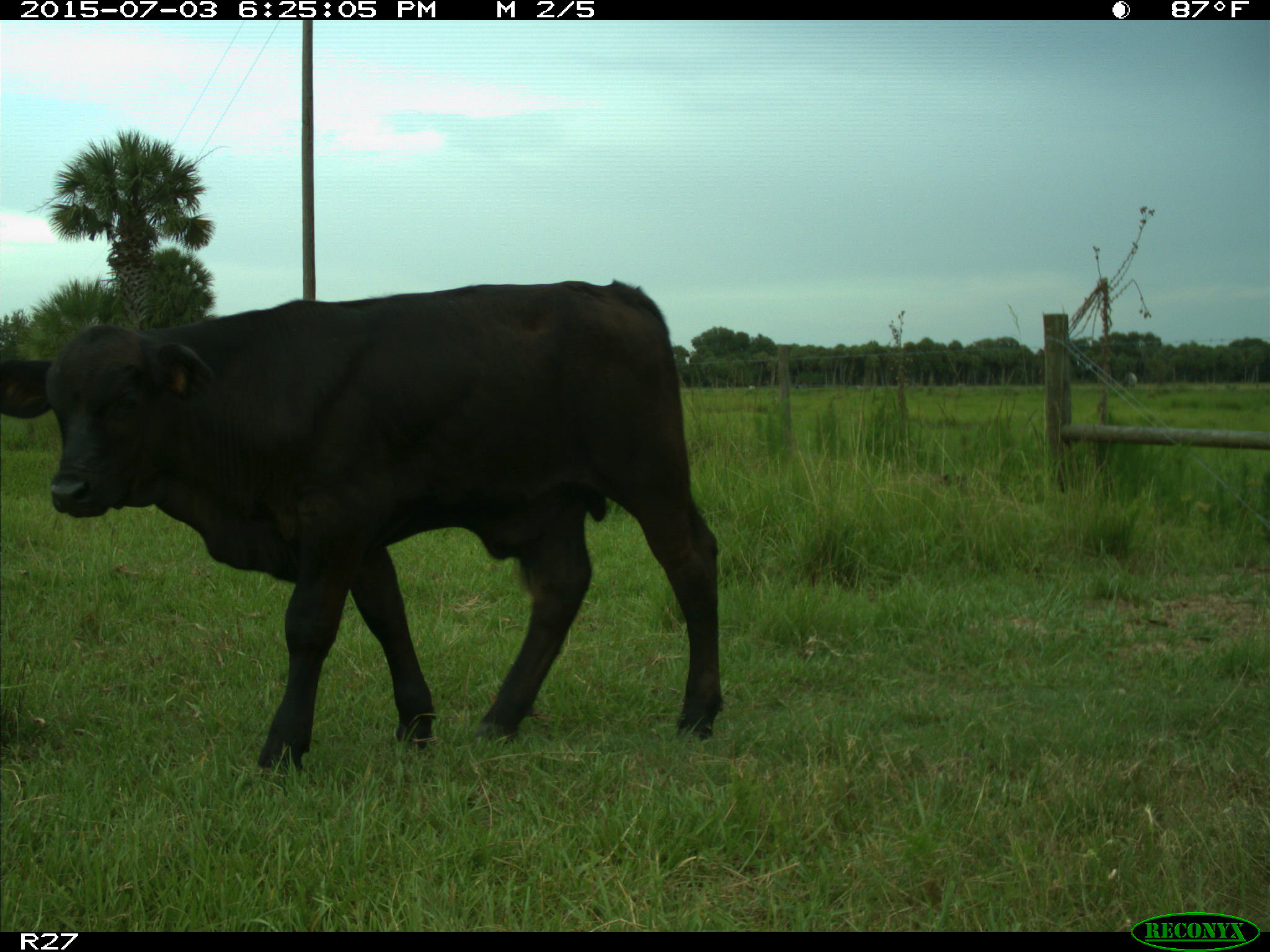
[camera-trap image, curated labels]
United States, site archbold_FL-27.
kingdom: Animalia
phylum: Chordata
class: Mammalia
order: Artiodactyla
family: Bovidae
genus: Bos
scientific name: Bos taurus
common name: domestic cow